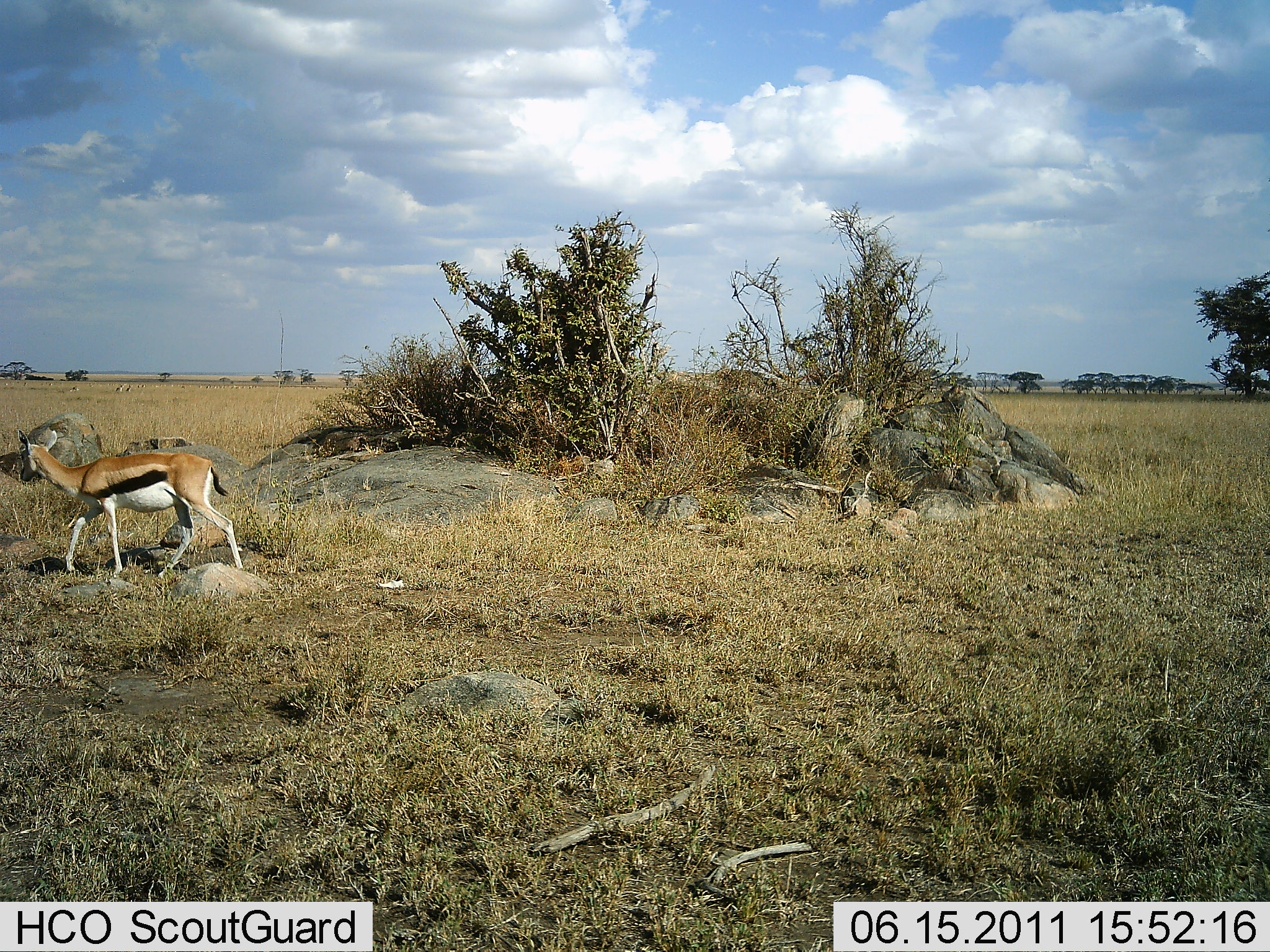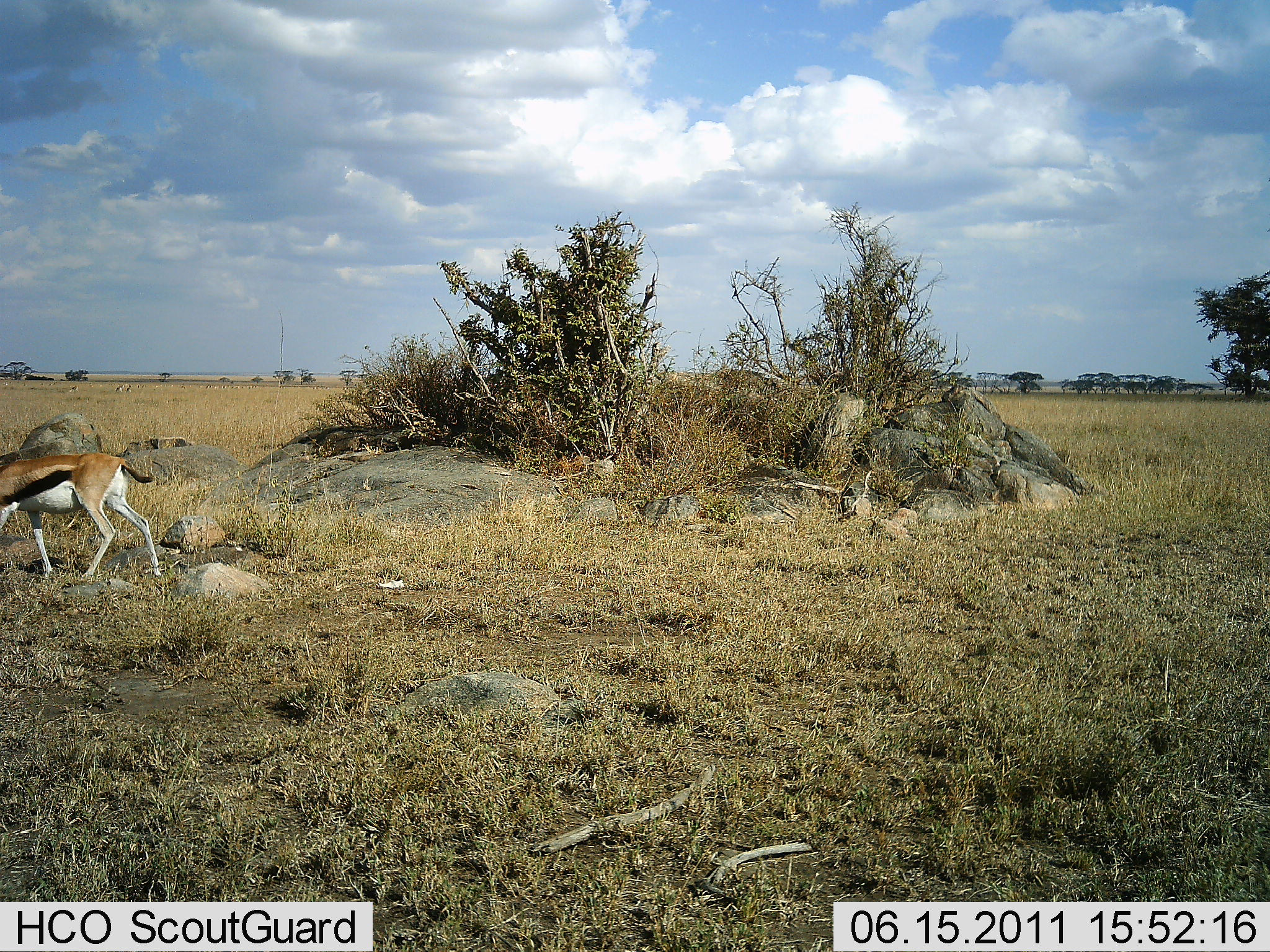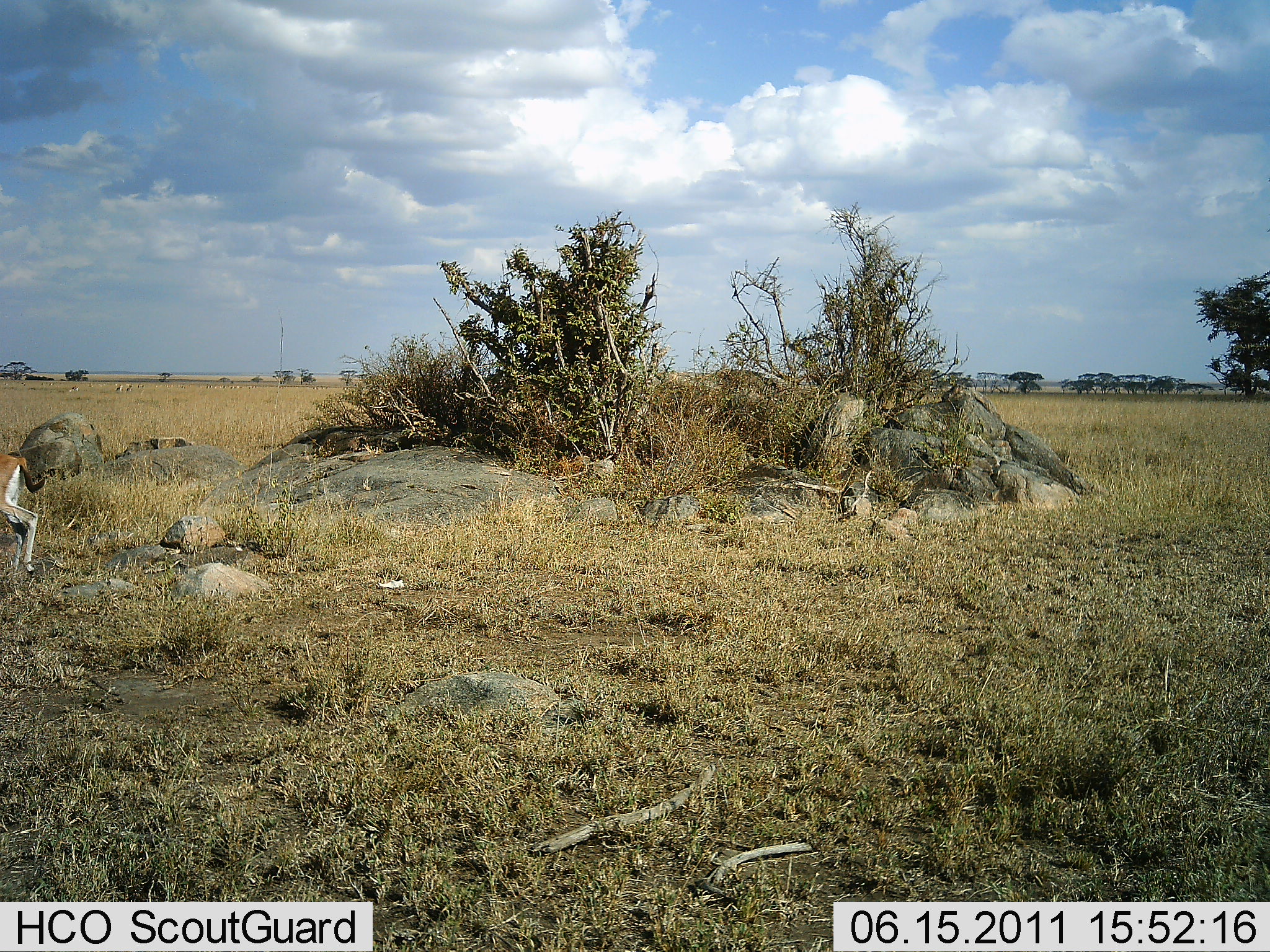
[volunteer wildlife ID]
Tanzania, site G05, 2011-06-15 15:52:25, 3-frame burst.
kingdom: Animalia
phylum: Chordata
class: Mammalia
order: Artiodactyla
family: Bovidae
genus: Eudorcas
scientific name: Eudorcas thomsonii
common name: thomson's gazelle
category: gazellethomsons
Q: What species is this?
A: Gazellethomsons (thomson's gazelle) (Eudorcas thomsonii).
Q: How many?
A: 1.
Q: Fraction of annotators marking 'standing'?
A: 0%.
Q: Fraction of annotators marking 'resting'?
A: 0%.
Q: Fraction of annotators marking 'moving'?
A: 100%.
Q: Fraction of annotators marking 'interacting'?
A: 0%.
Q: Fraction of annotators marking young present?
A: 0%.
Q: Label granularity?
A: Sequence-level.